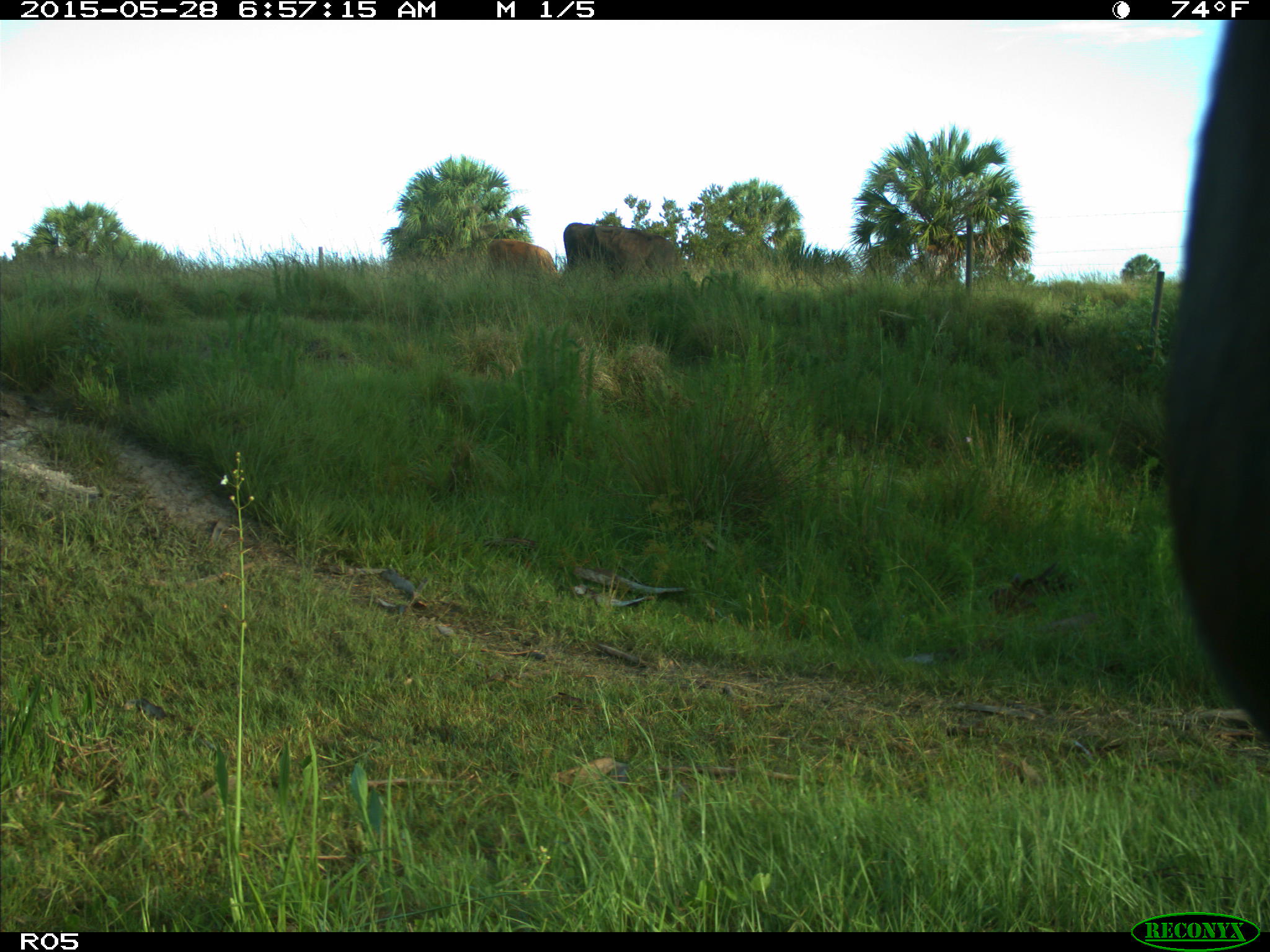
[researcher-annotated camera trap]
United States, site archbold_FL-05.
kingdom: Animalia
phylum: Chordata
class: Mammalia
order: Artiodactyla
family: Bovidae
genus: Bos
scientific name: Bos taurus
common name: domestic cow